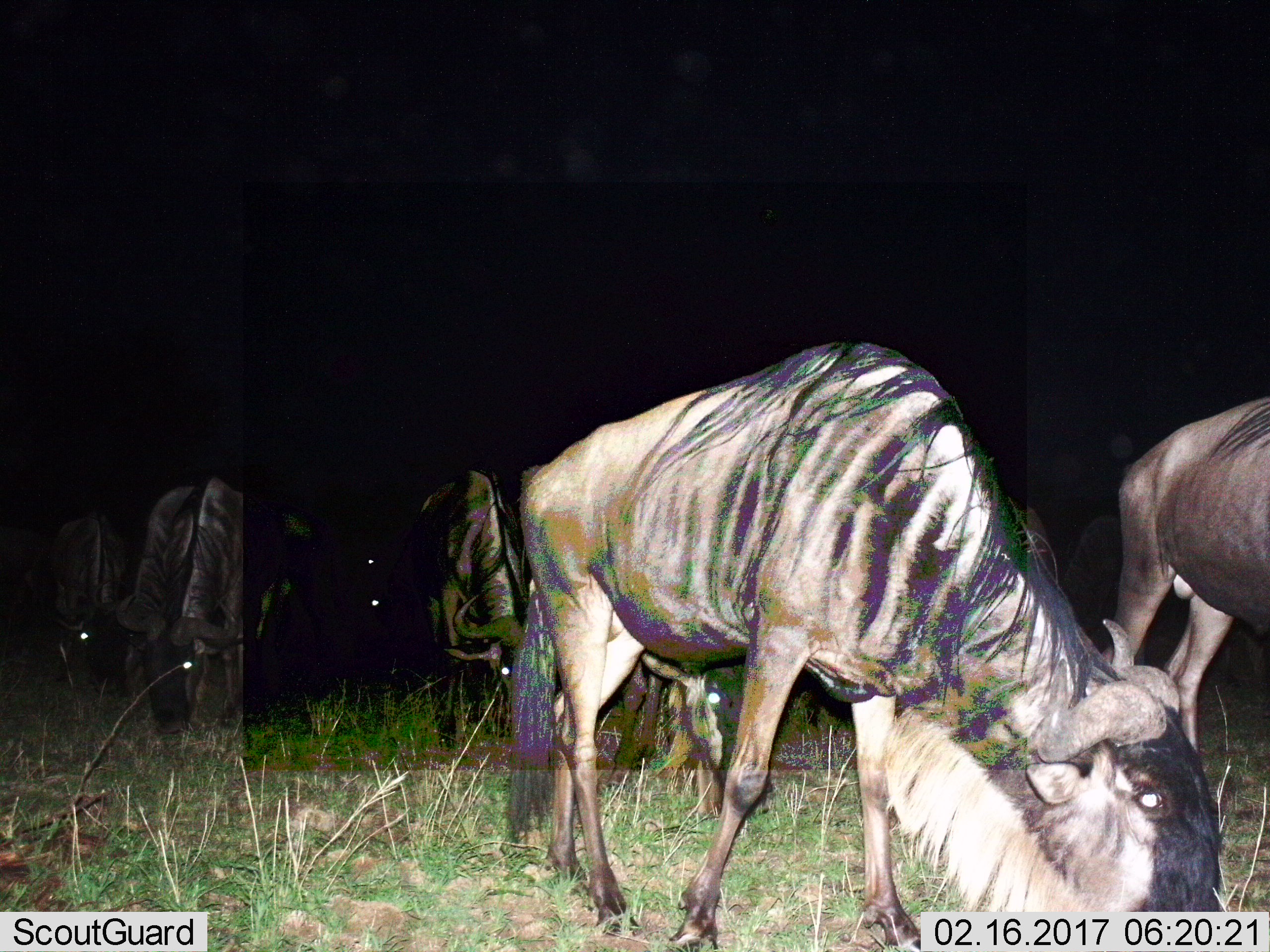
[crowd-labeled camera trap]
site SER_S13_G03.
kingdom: Animalia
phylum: Chordata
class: Mammalia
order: Artiodactyla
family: Bovidae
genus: Connochaetes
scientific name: Connochaetes taurinus taurinus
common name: blue wildebeest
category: wildebeestblue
Wildebeestblue (blue wildebeest) (Connochaetes taurinus taurinus), count 5. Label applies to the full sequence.